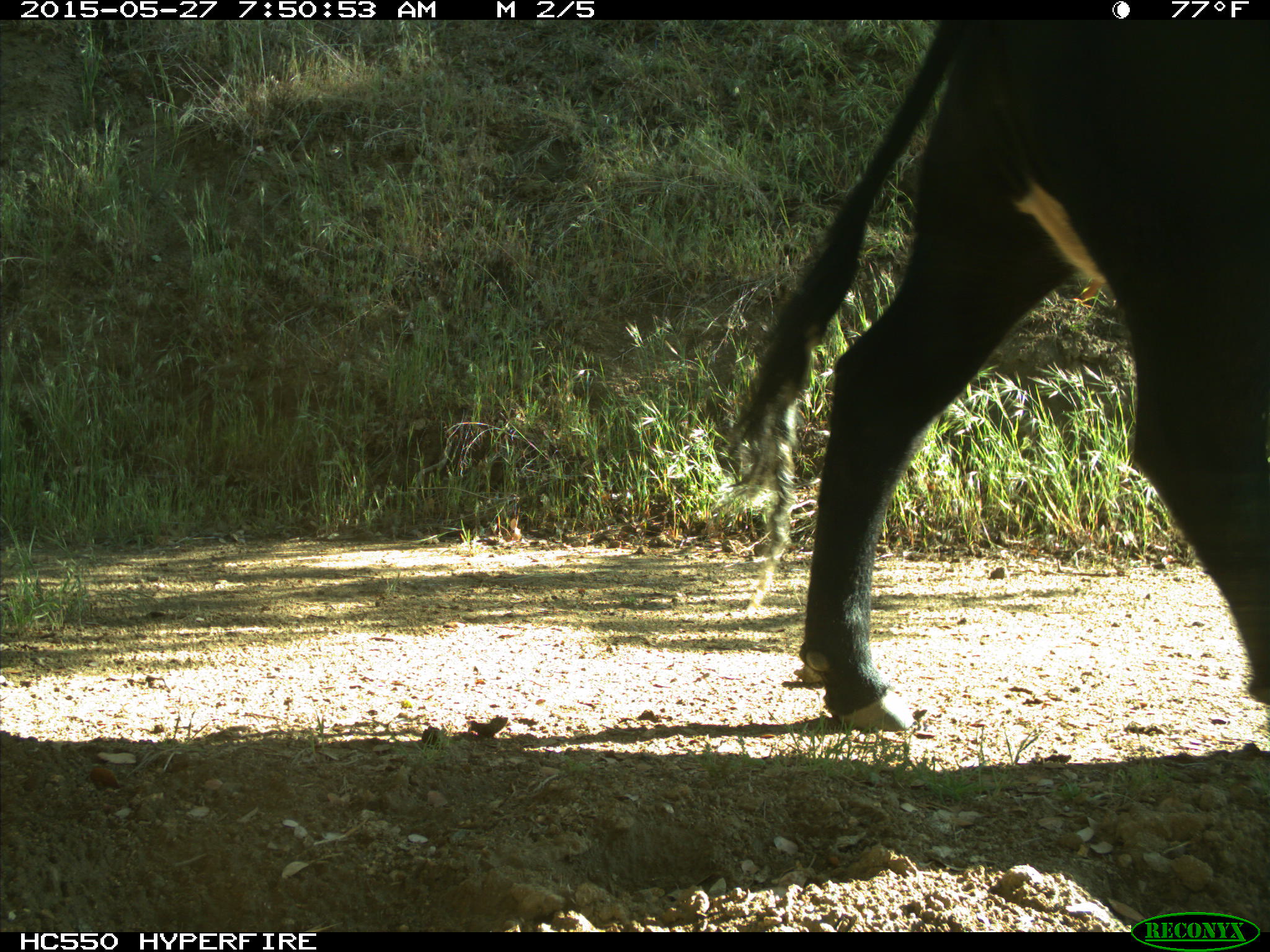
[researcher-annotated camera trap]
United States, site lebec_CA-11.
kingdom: Animalia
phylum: Chordata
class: Mammalia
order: Artiodactyla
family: Bovidae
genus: Bos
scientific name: Bos taurus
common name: domestic cow